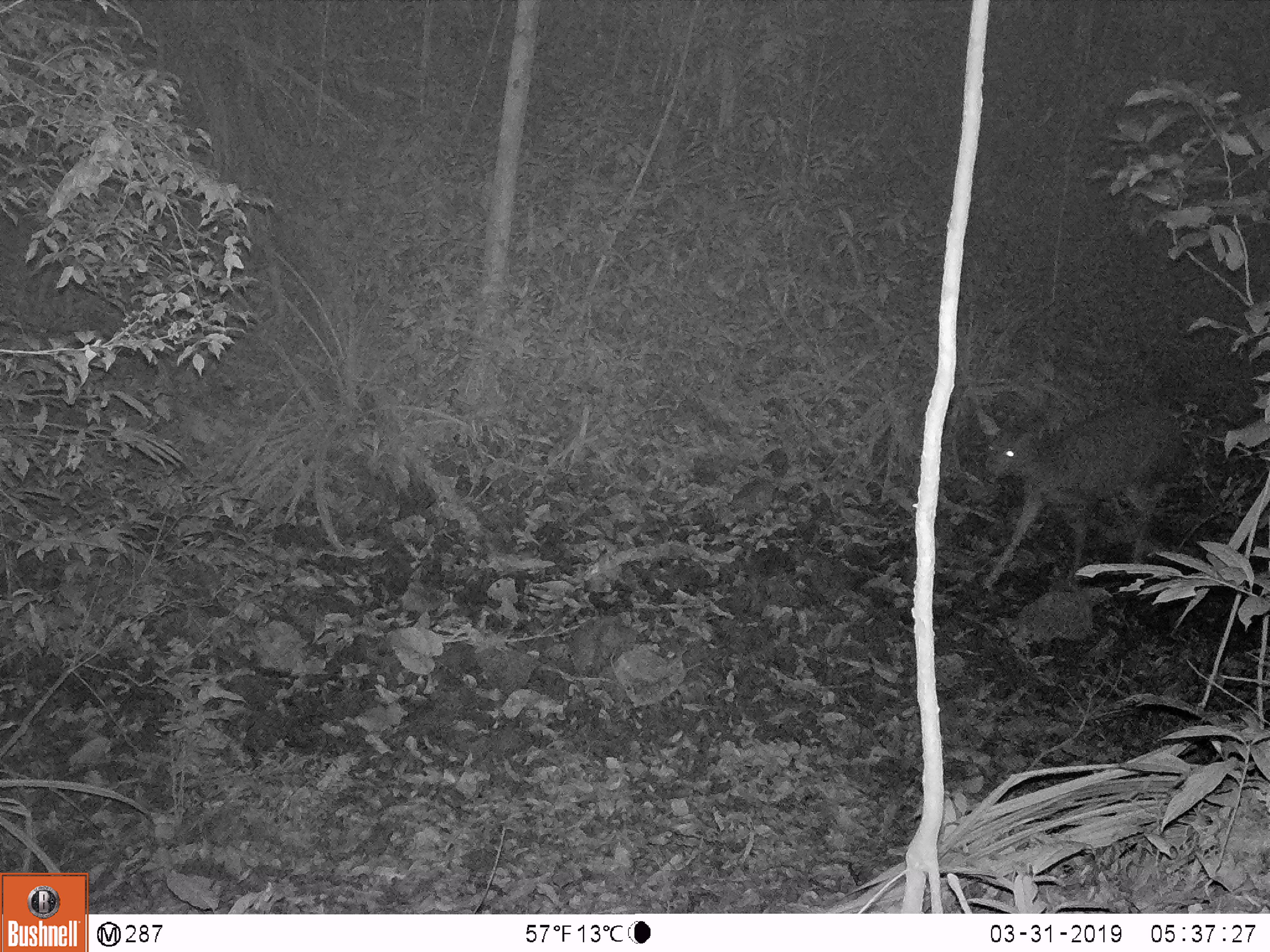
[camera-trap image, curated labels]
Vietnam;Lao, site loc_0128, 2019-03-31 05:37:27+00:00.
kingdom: Animalia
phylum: Chordata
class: Mammalia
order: Artiodactyla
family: Cervidae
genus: Rusa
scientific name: Rusa unicolor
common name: sambar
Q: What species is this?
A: Sambar (Rusa unicolor).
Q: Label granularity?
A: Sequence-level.